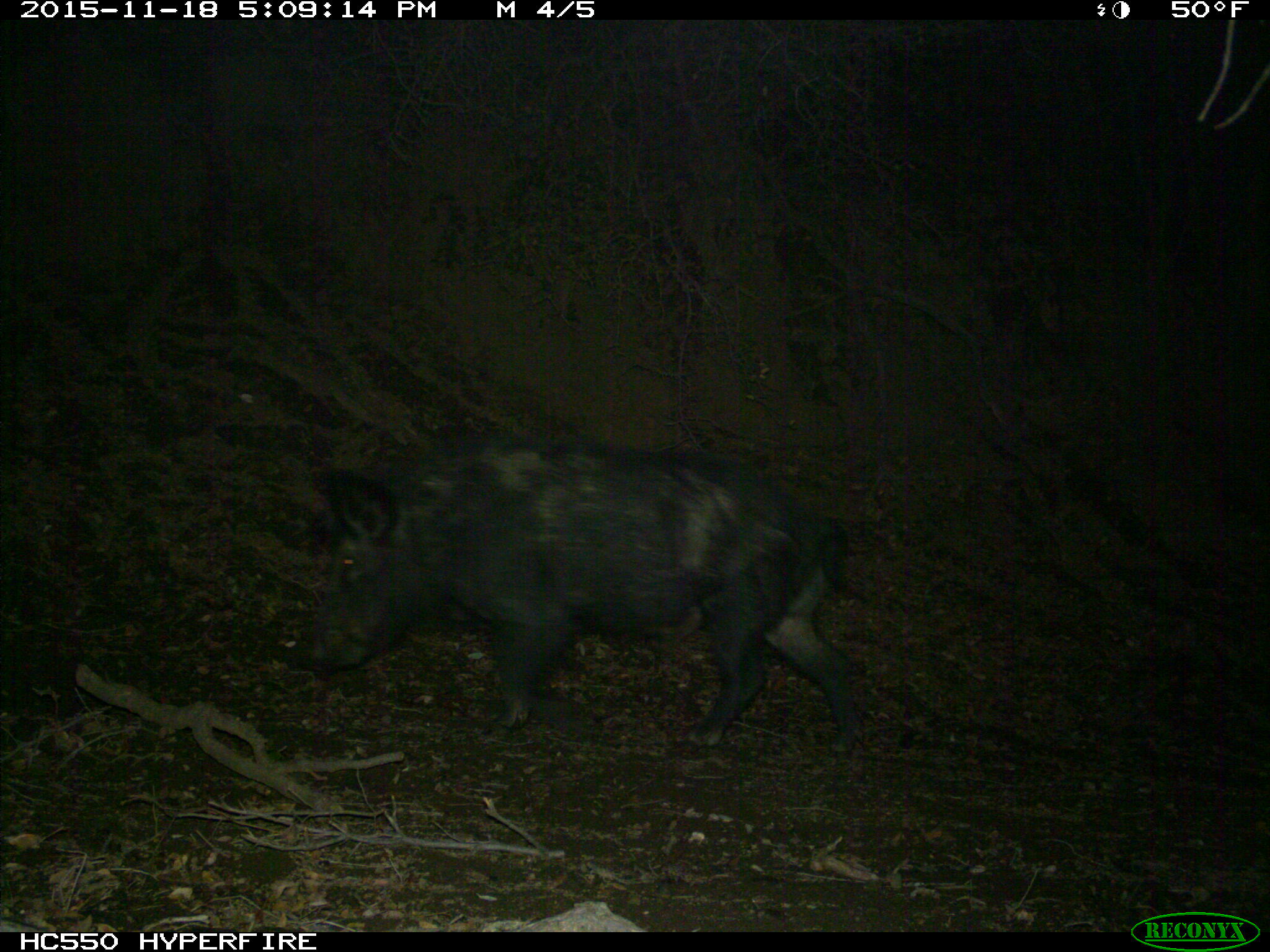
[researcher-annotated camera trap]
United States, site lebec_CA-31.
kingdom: Animalia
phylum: Chordata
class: Mammalia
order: Artiodactyla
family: Suidae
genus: Sus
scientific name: Sus scrofa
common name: wild boar